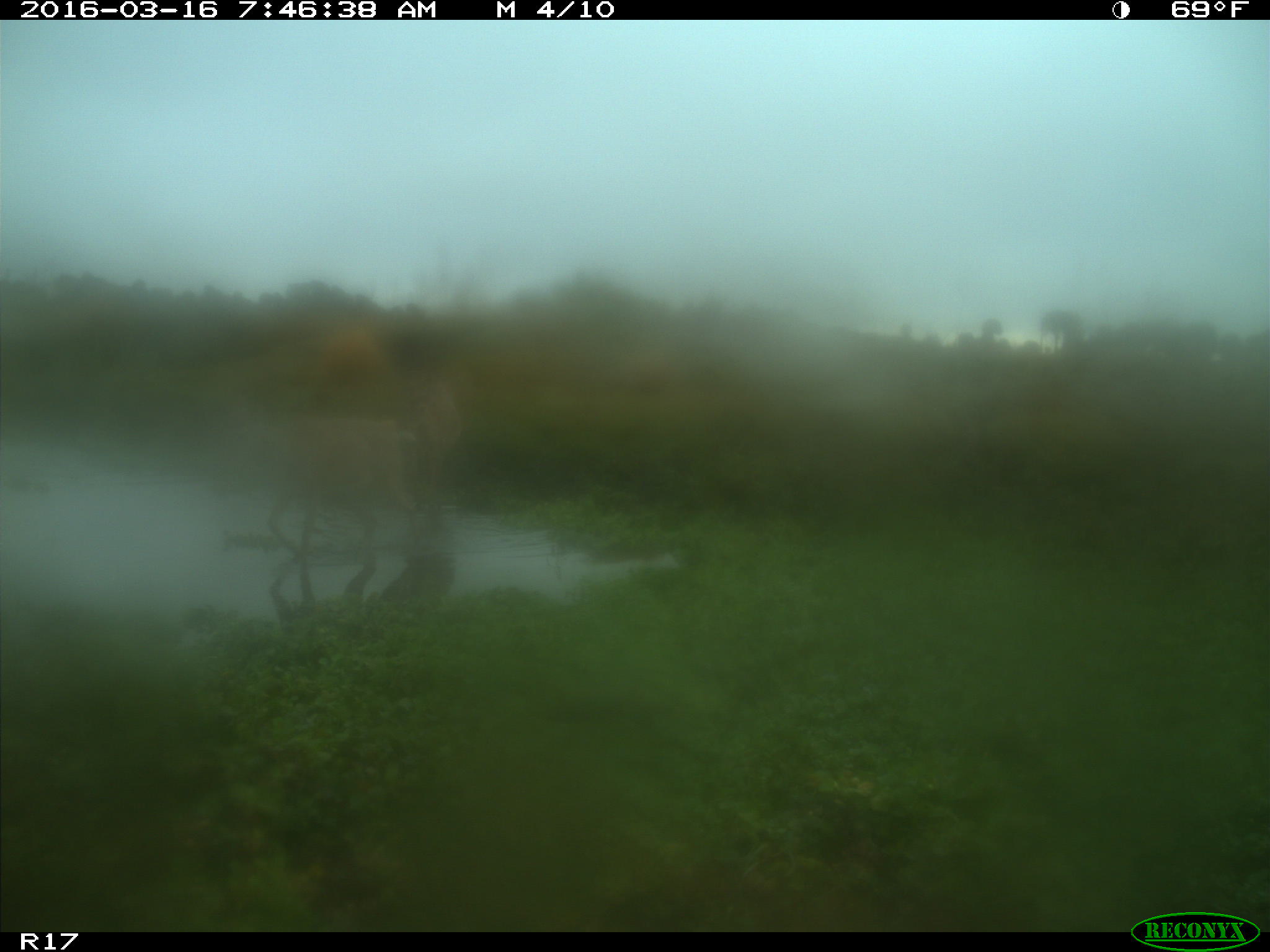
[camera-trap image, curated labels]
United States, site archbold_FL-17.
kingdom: Animalia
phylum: Chordata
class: Mammalia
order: Artiodactyla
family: Bovidae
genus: Bos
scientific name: Bos taurus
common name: domestic cow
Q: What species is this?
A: Bos taurus (domestic cow).